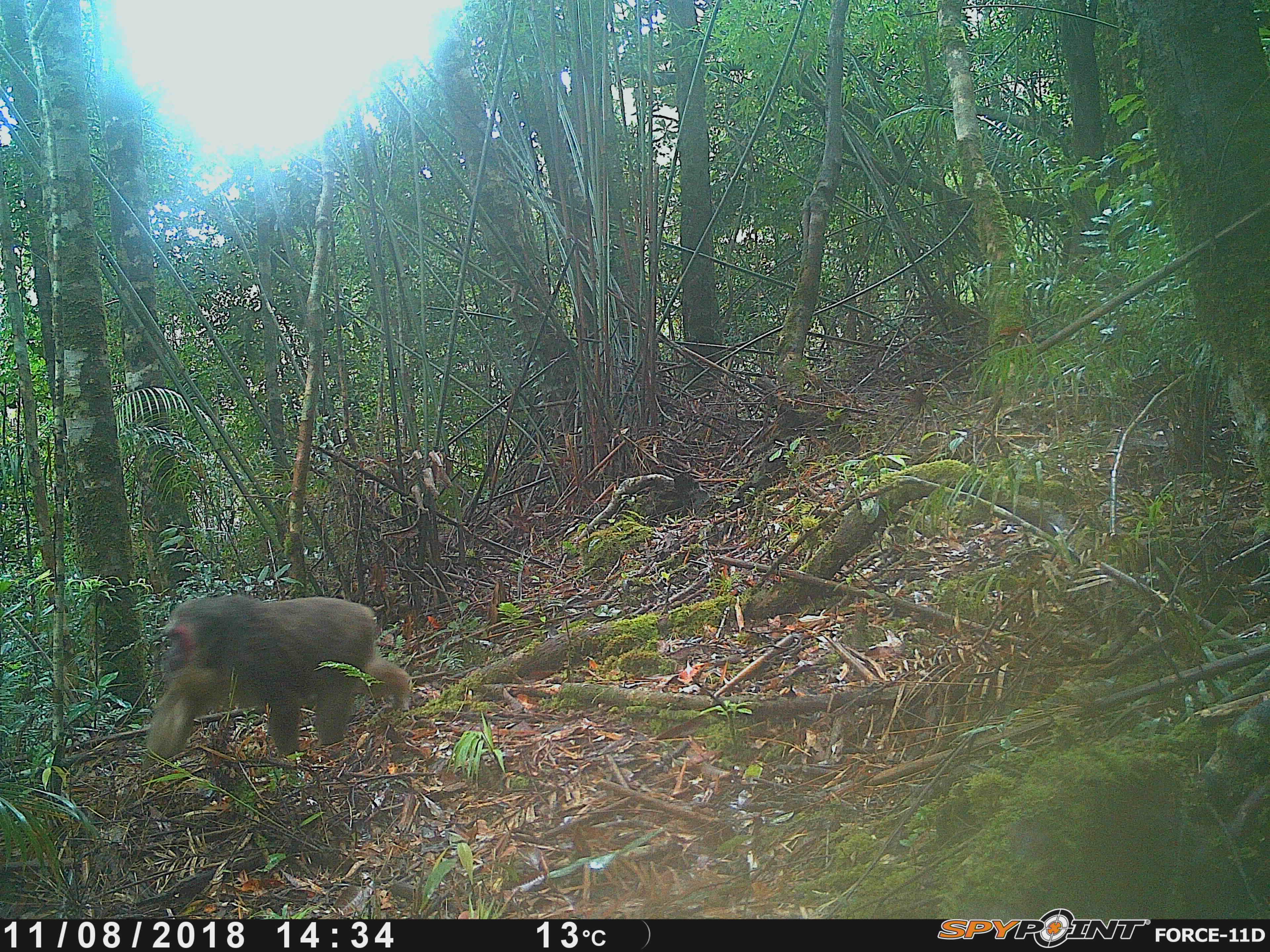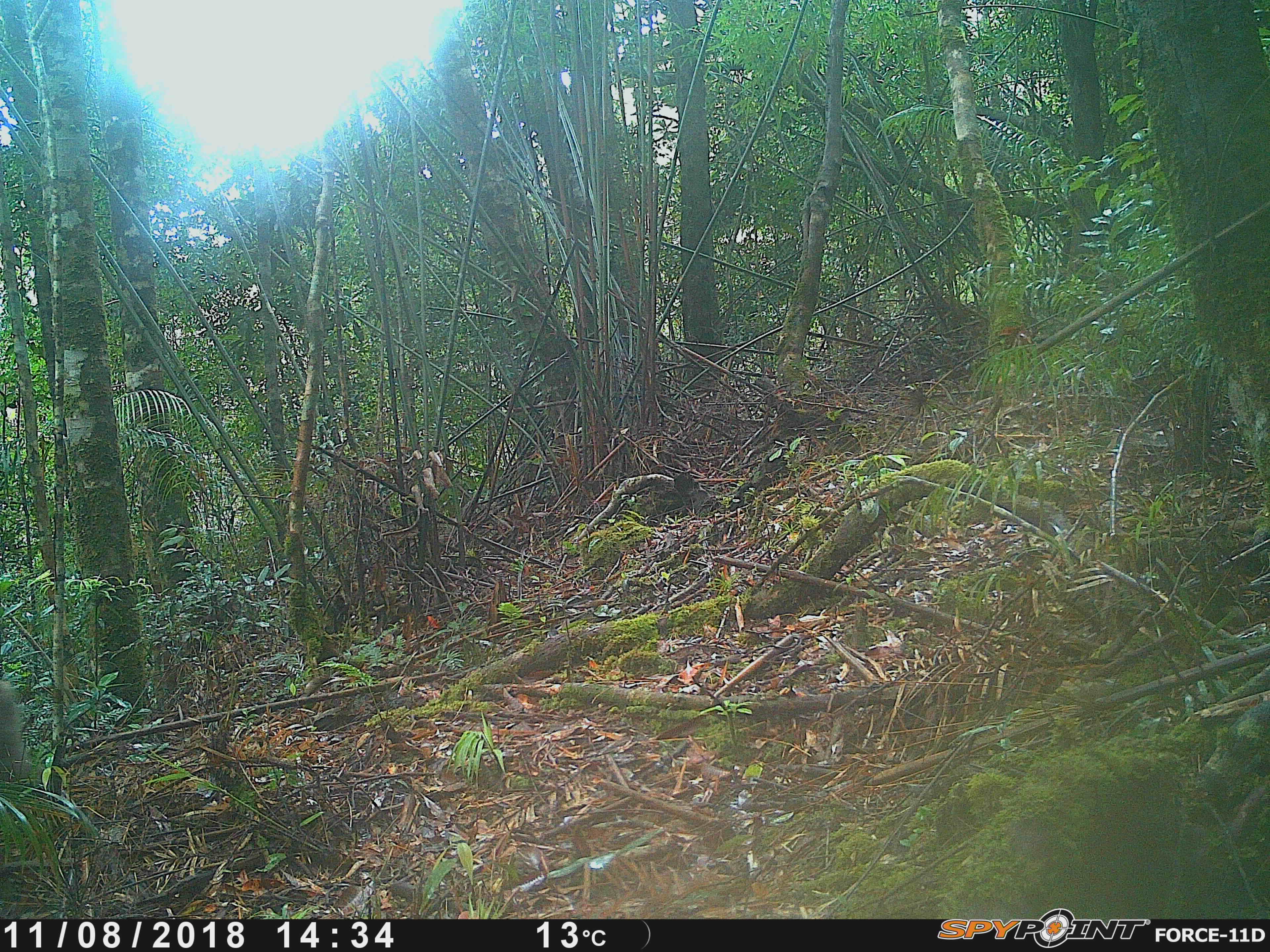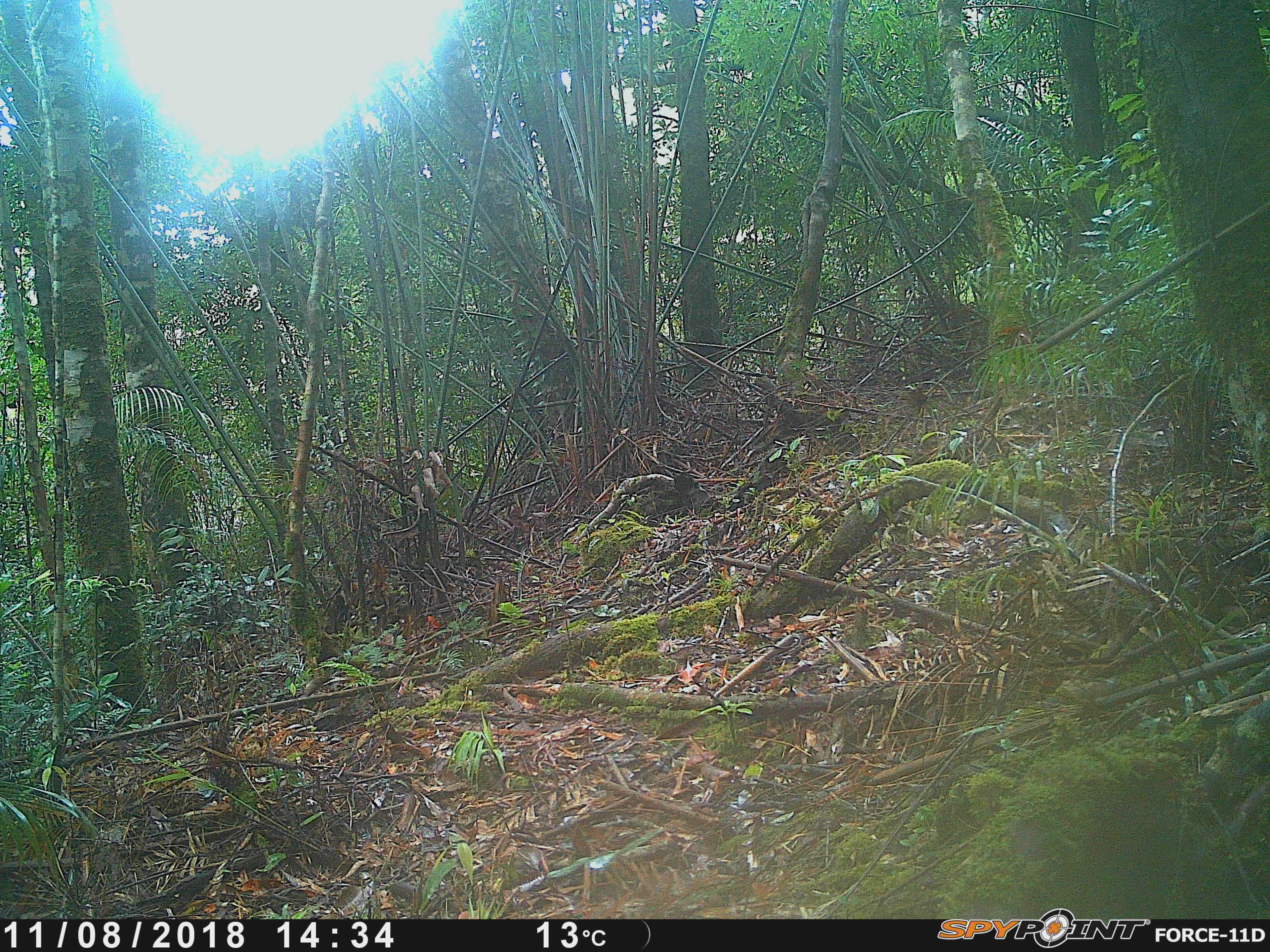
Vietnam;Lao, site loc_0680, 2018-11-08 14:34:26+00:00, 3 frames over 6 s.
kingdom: Animalia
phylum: Chordata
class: Mammalia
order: Primates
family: Cercopithecidae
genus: Macaca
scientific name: Macaca arctoides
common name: stump-tailed macaque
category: stump tailed macaque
Stump tailed macaque (stump-tailed macaque) (Macaca arctoides). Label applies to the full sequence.